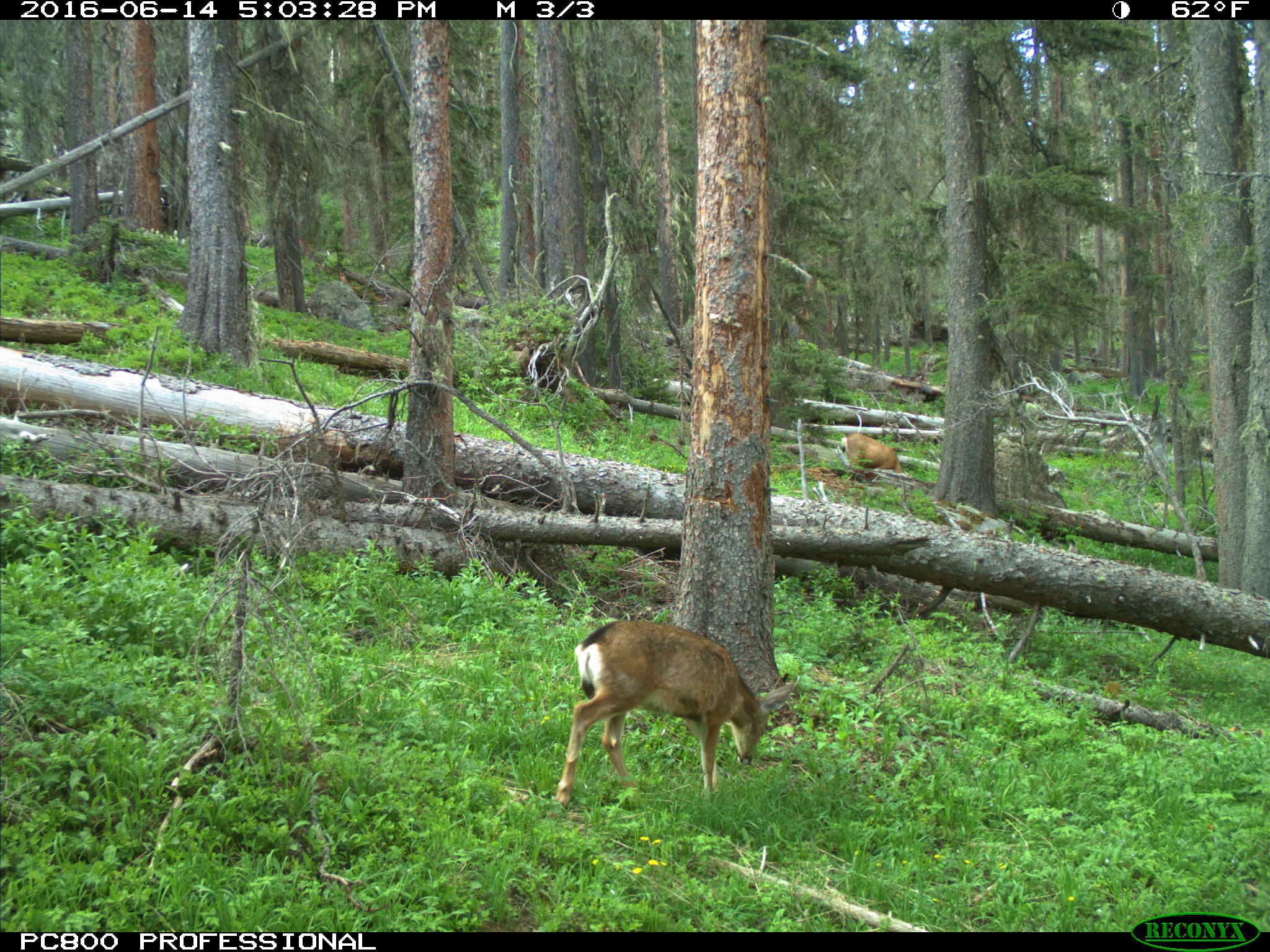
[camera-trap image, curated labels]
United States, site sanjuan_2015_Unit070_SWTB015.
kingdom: Animalia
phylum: Chordata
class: Mammalia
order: Artiodactyla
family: Cervidae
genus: Odocoileus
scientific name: Odocoileus hemionus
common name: mule deer